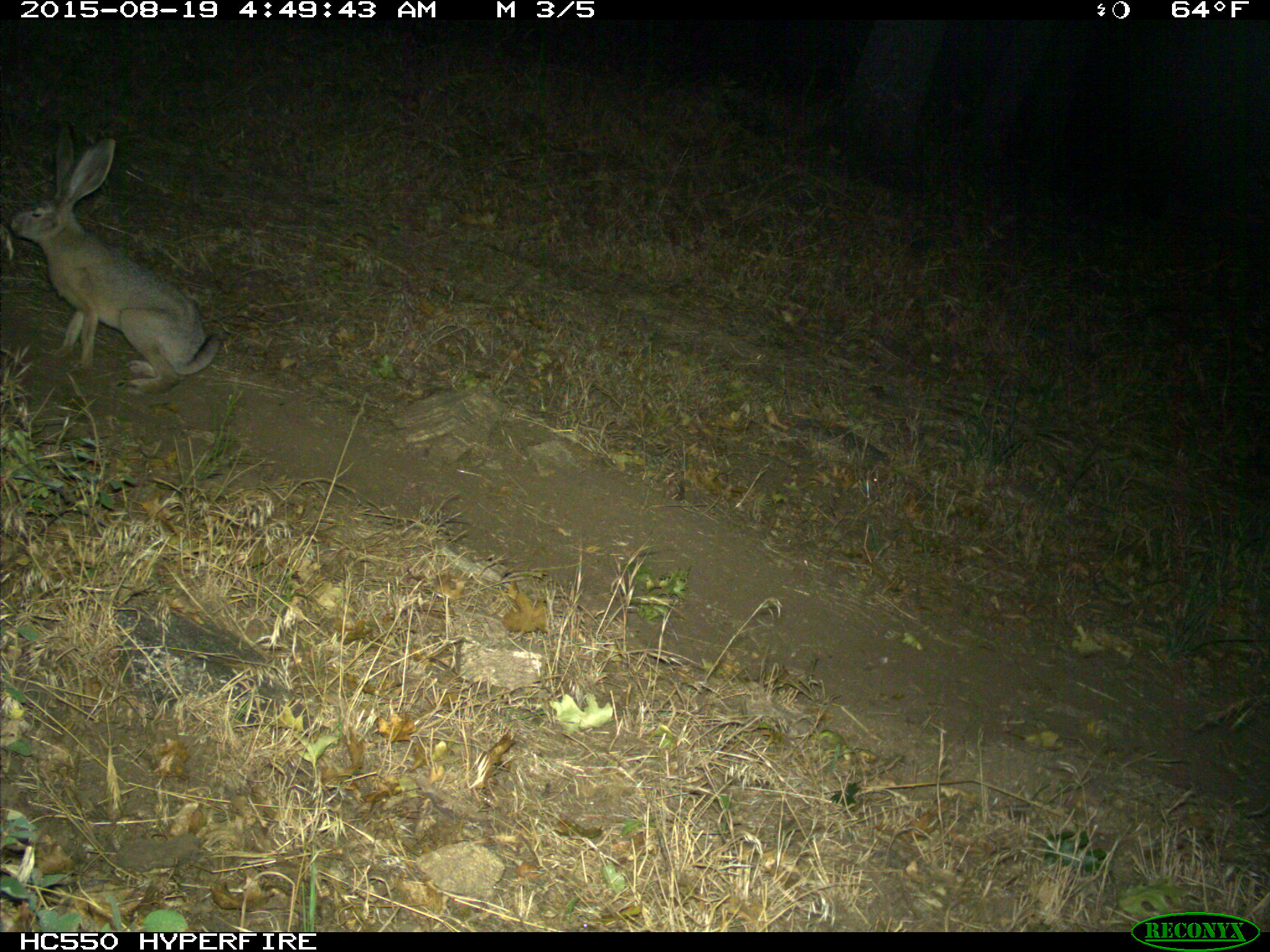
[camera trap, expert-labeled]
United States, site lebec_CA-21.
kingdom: Animalia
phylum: Chordata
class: Mammalia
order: Lagomorpha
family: Leporidae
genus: Lepus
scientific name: Lepus californicus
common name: black-tailed jackrabbit